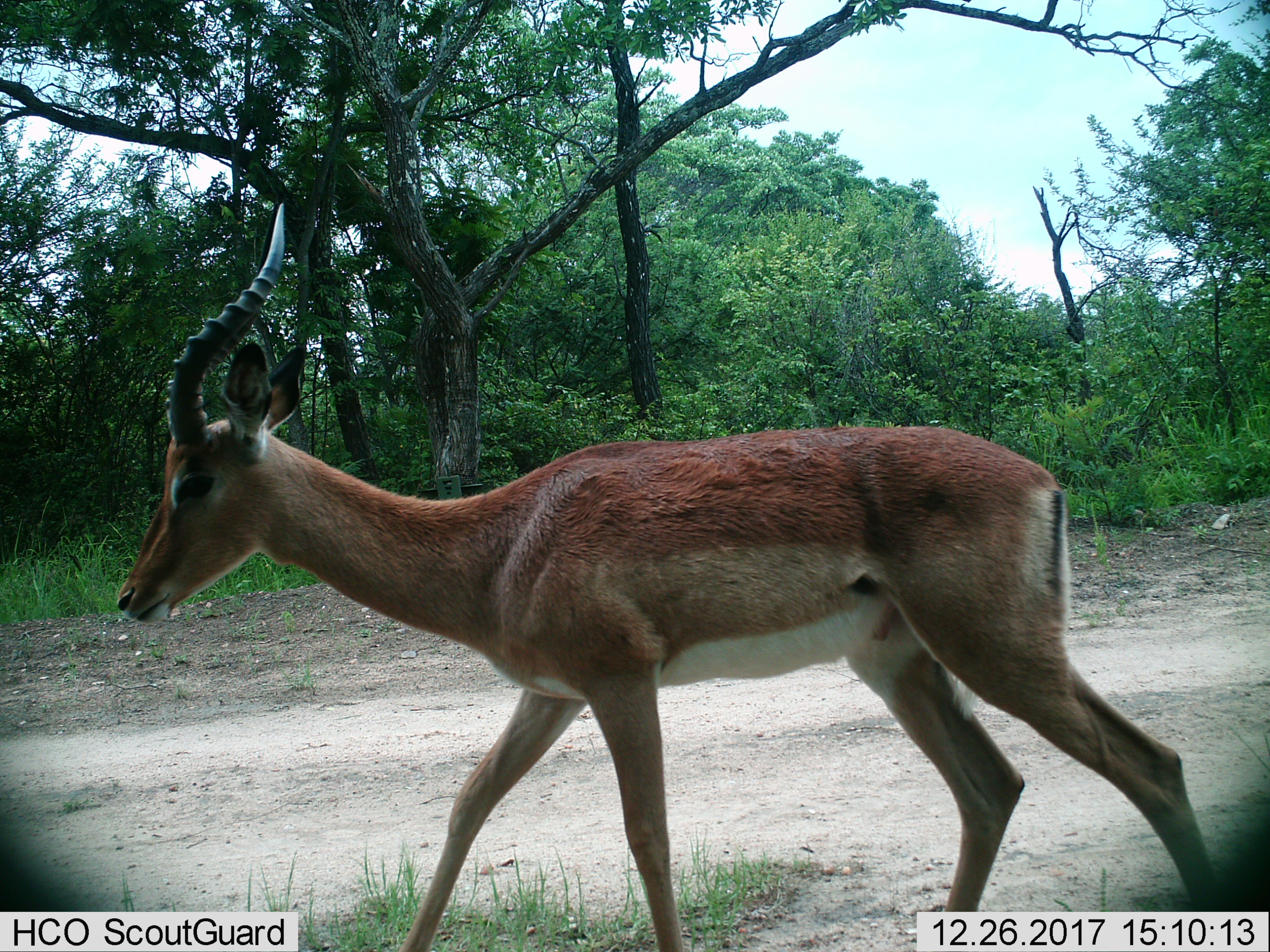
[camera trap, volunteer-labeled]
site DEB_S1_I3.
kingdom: Animalia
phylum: Chordata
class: Mammalia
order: Artiodactyla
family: Bovidae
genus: Aepyceros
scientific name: Aepyceros melampus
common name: impala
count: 1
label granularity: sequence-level